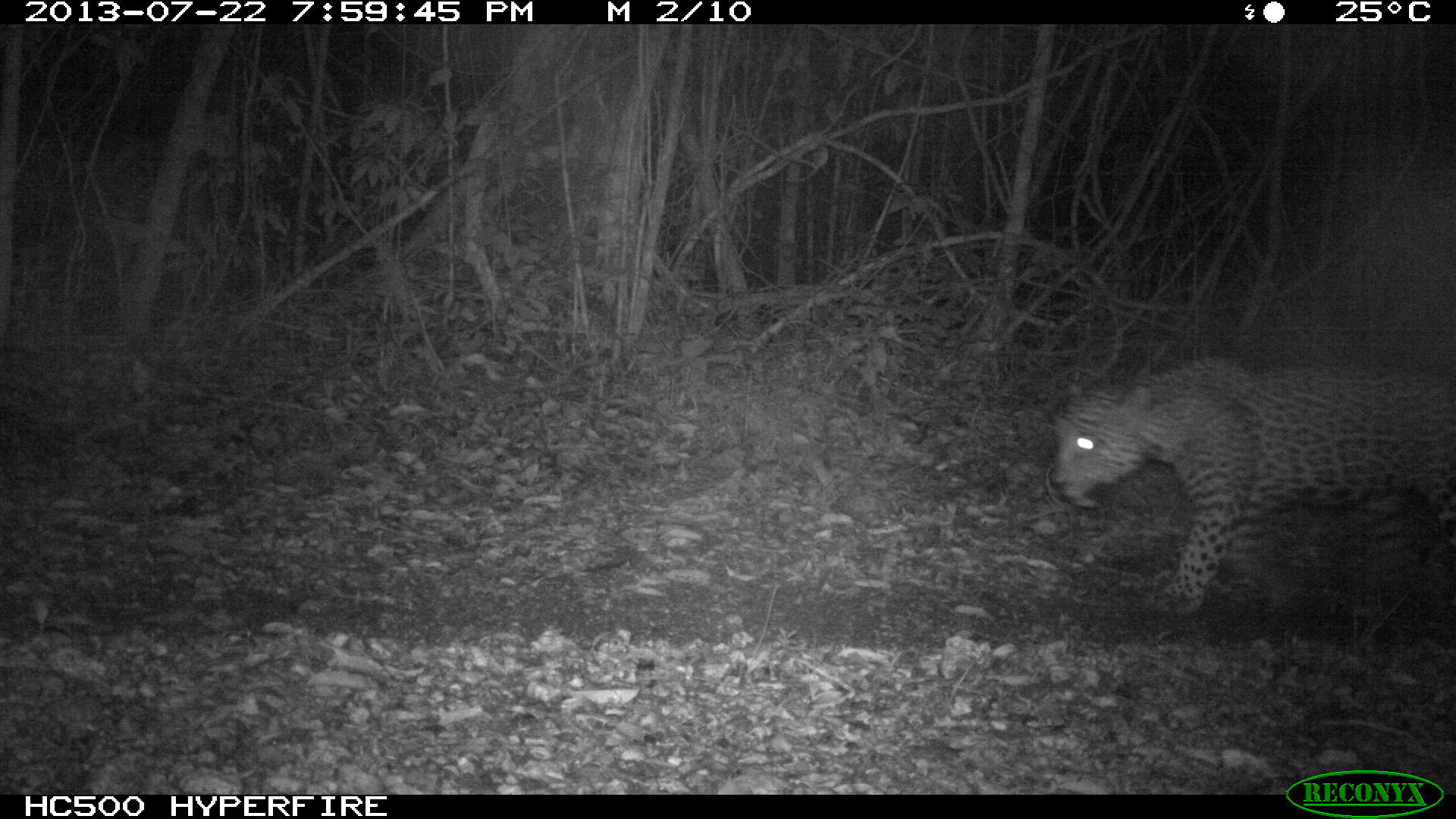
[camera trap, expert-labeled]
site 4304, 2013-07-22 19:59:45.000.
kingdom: Animalia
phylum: Chordata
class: Mammalia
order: Carnivora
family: Felidae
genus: Panthera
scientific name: Panthera onca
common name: jaguar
Panthera onca (jaguar), count 1, sex male.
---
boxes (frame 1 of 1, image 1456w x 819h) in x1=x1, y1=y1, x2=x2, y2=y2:
panthera onca: x1=1052, y1=359, x2=1456, y2=617